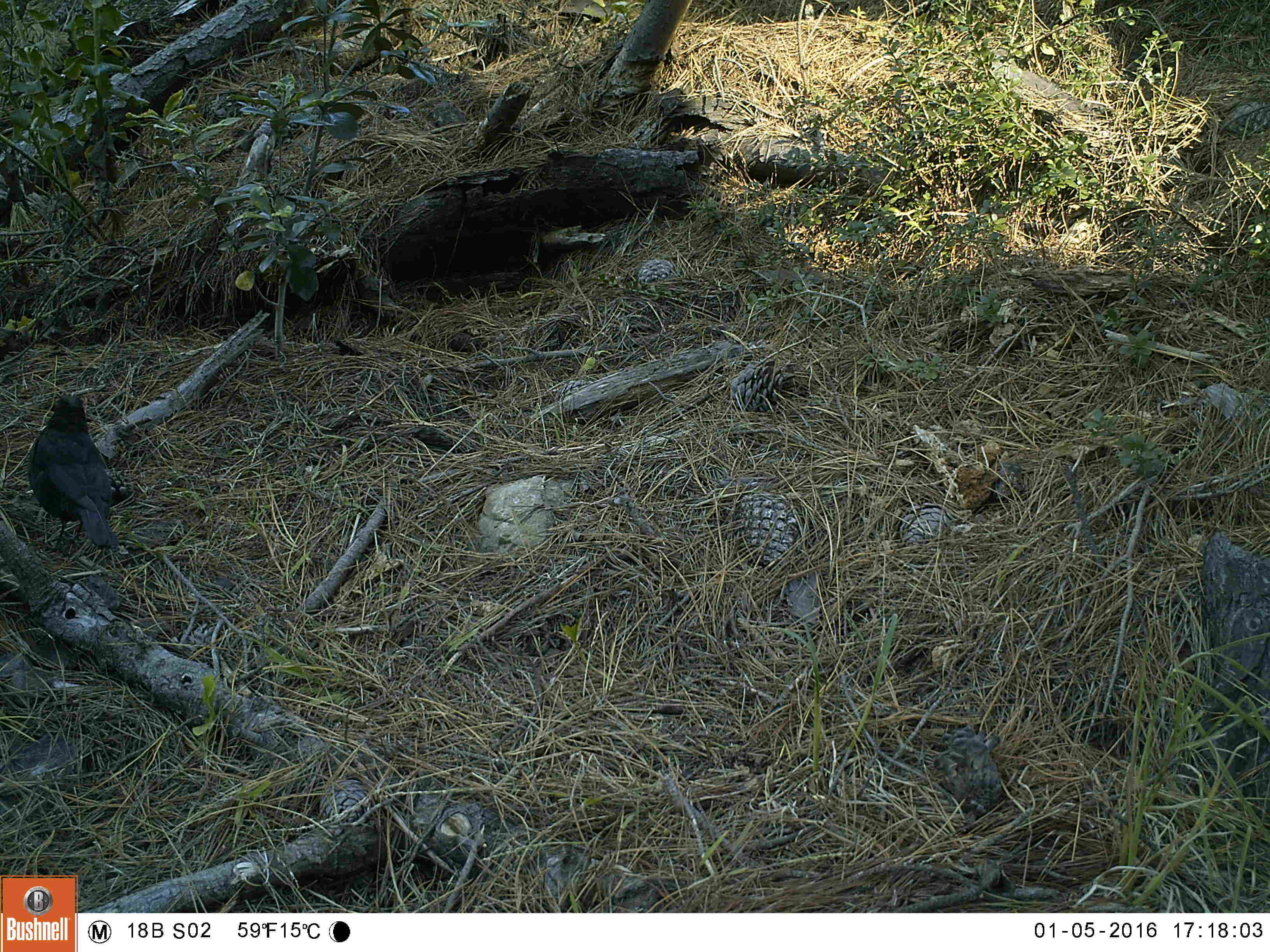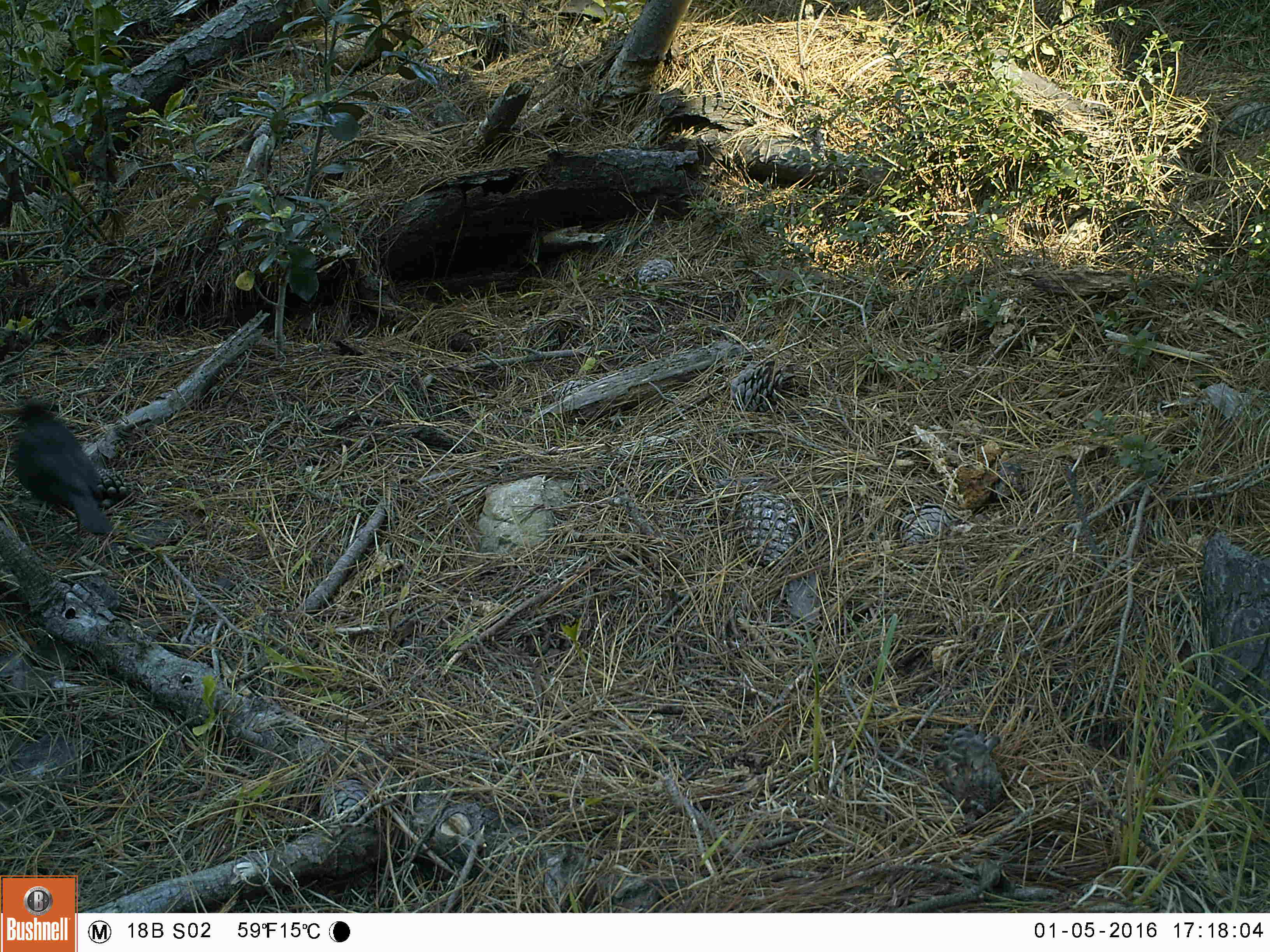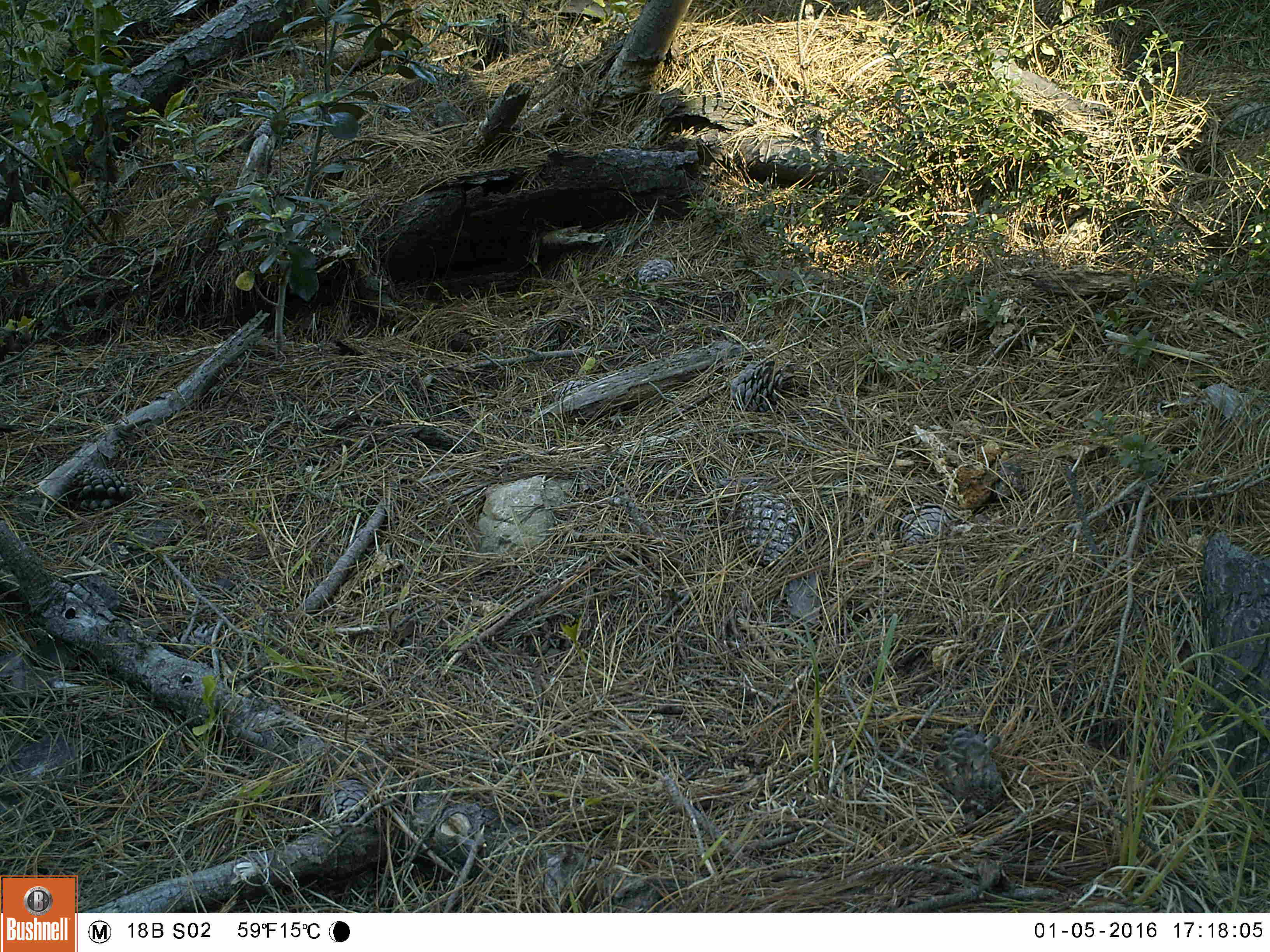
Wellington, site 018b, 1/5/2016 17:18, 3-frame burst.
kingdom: Animalia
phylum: Chordata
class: Aves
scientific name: Aves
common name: bird